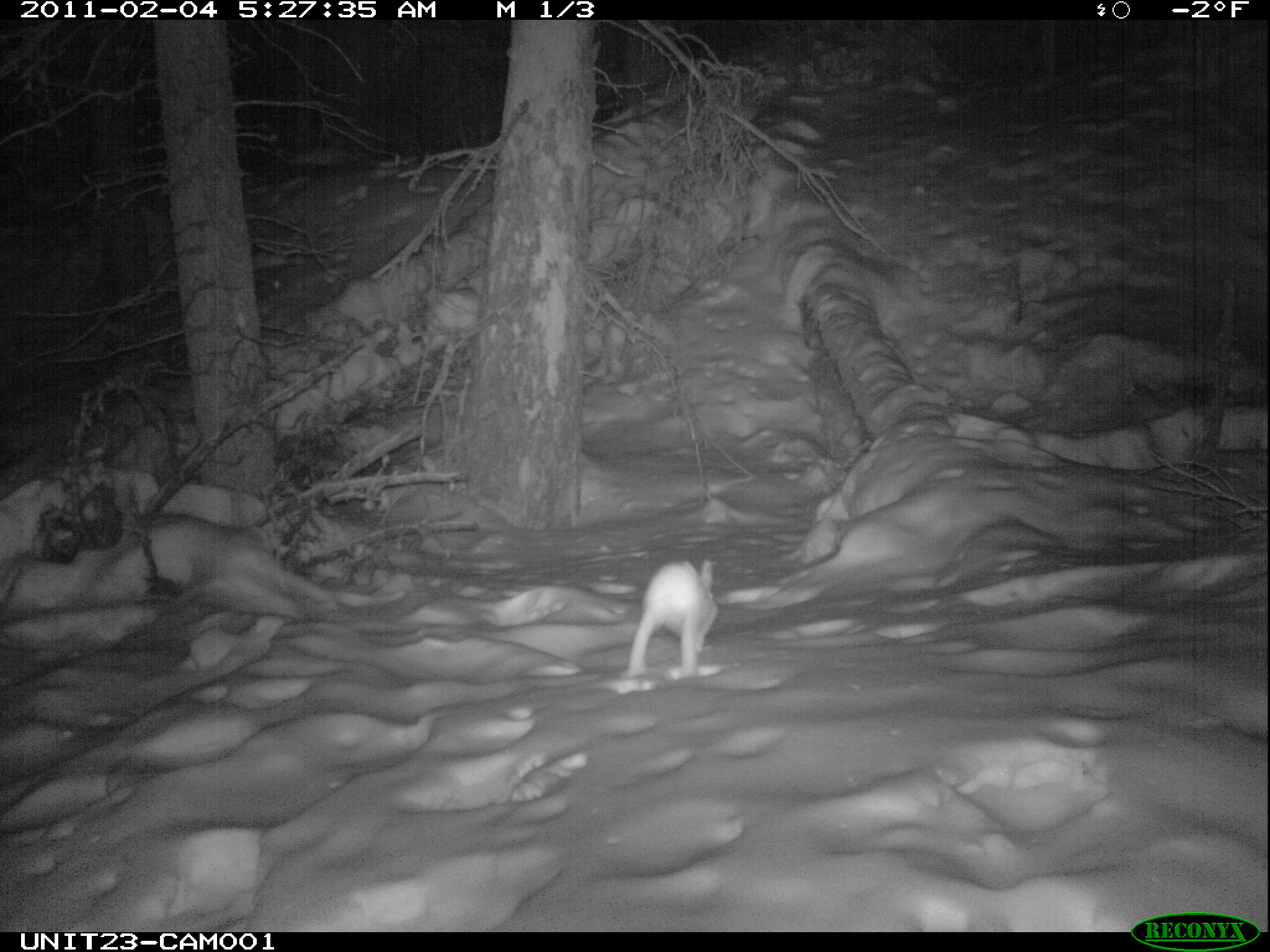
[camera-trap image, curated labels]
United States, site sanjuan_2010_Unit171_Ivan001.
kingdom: Animalia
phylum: Chordata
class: Mammalia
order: Lagomorpha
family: Leporidae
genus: Lepus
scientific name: Lepus americanus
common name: snowshoe hare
Lepus americanus (snowshoe hare).